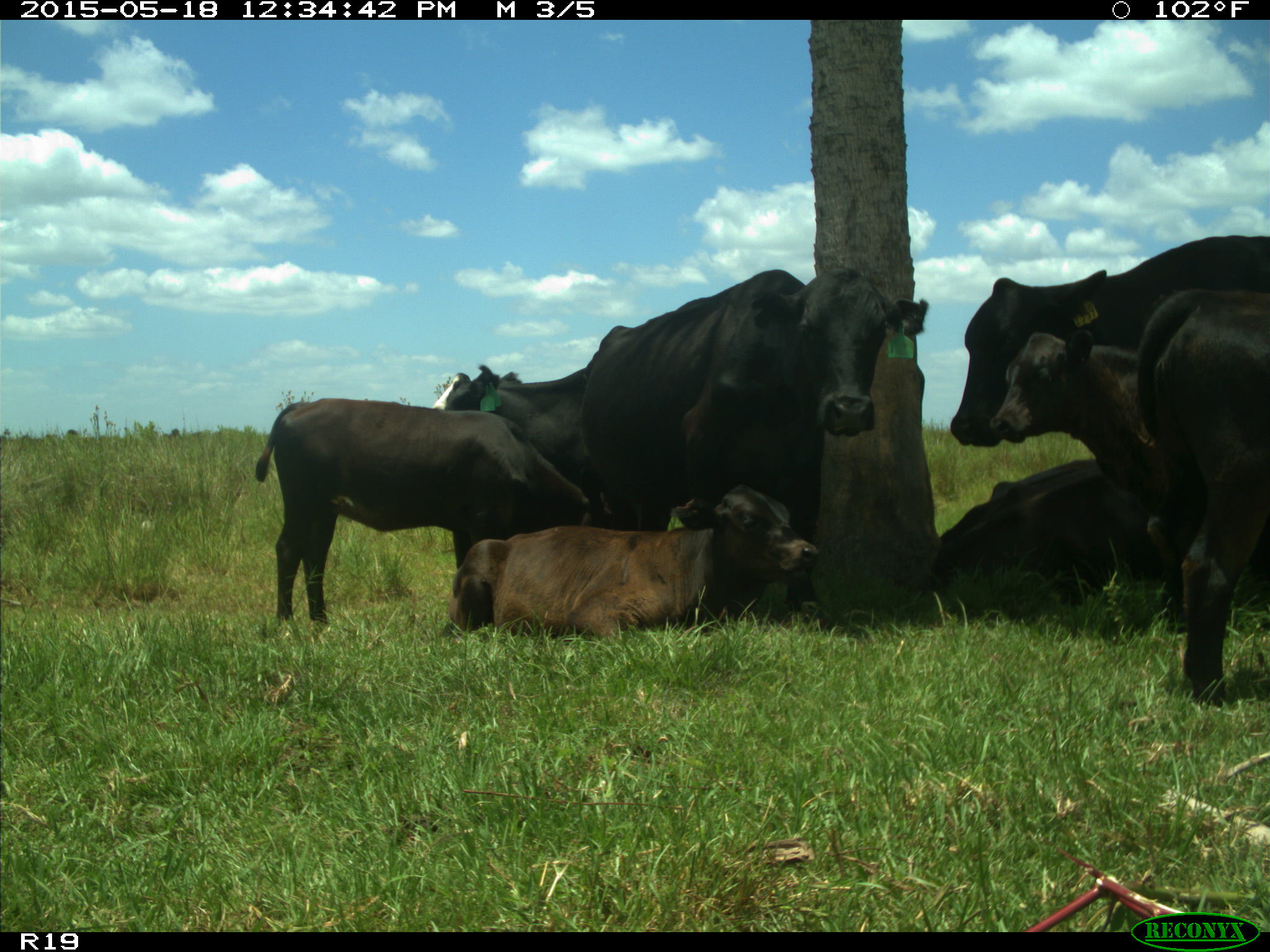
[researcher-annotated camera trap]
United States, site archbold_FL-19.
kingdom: Animalia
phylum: Chordata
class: Mammalia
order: Artiodactyla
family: Bovidae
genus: Bos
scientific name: Bos taurus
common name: domestic cow